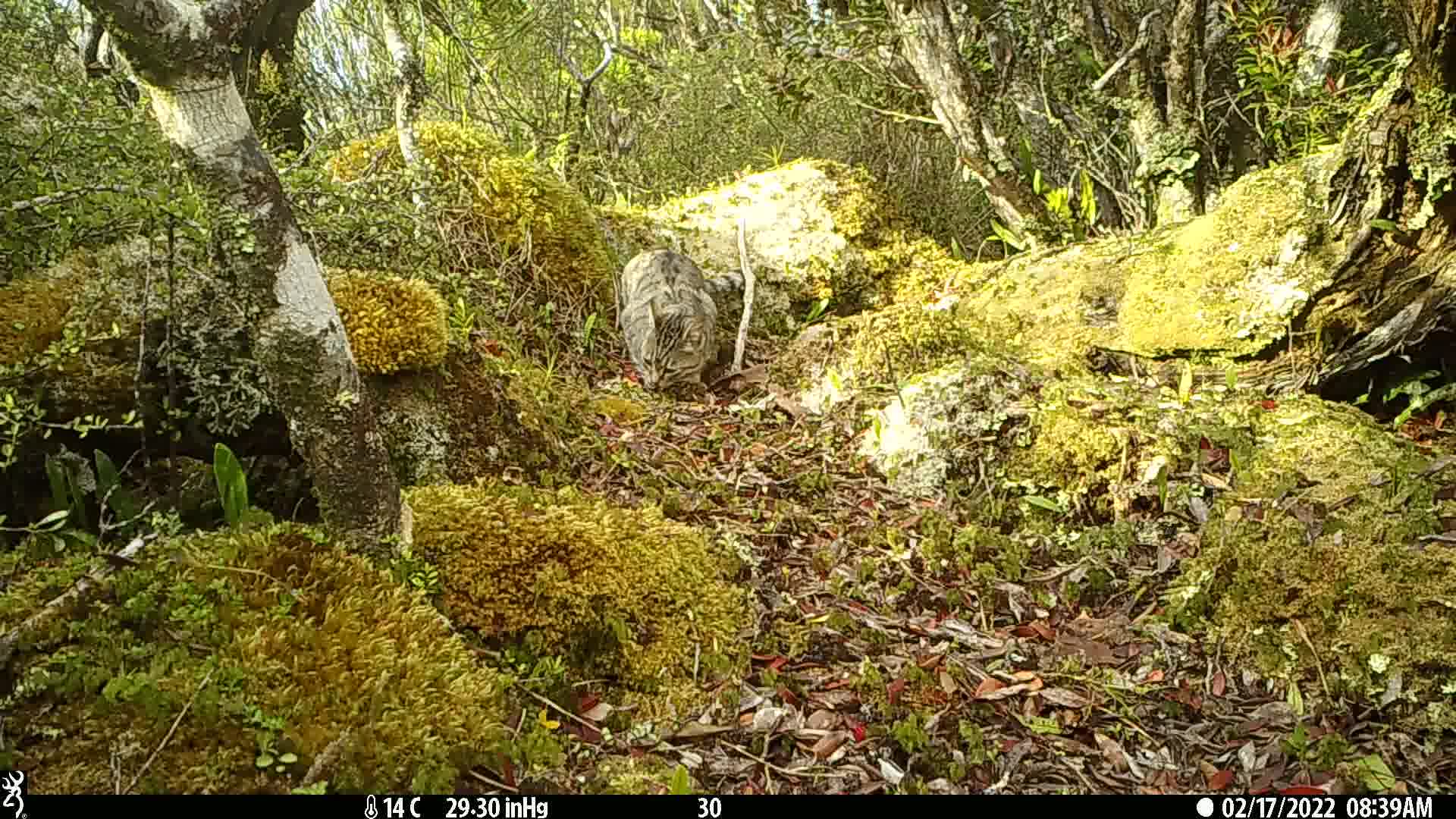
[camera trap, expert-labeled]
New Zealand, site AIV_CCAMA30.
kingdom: Animalia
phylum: Chordata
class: Mammalia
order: Carnivora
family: Felidae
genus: Felis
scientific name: Felis catus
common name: domestic cat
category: cat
Cat (domestic cat) (Felis catus).